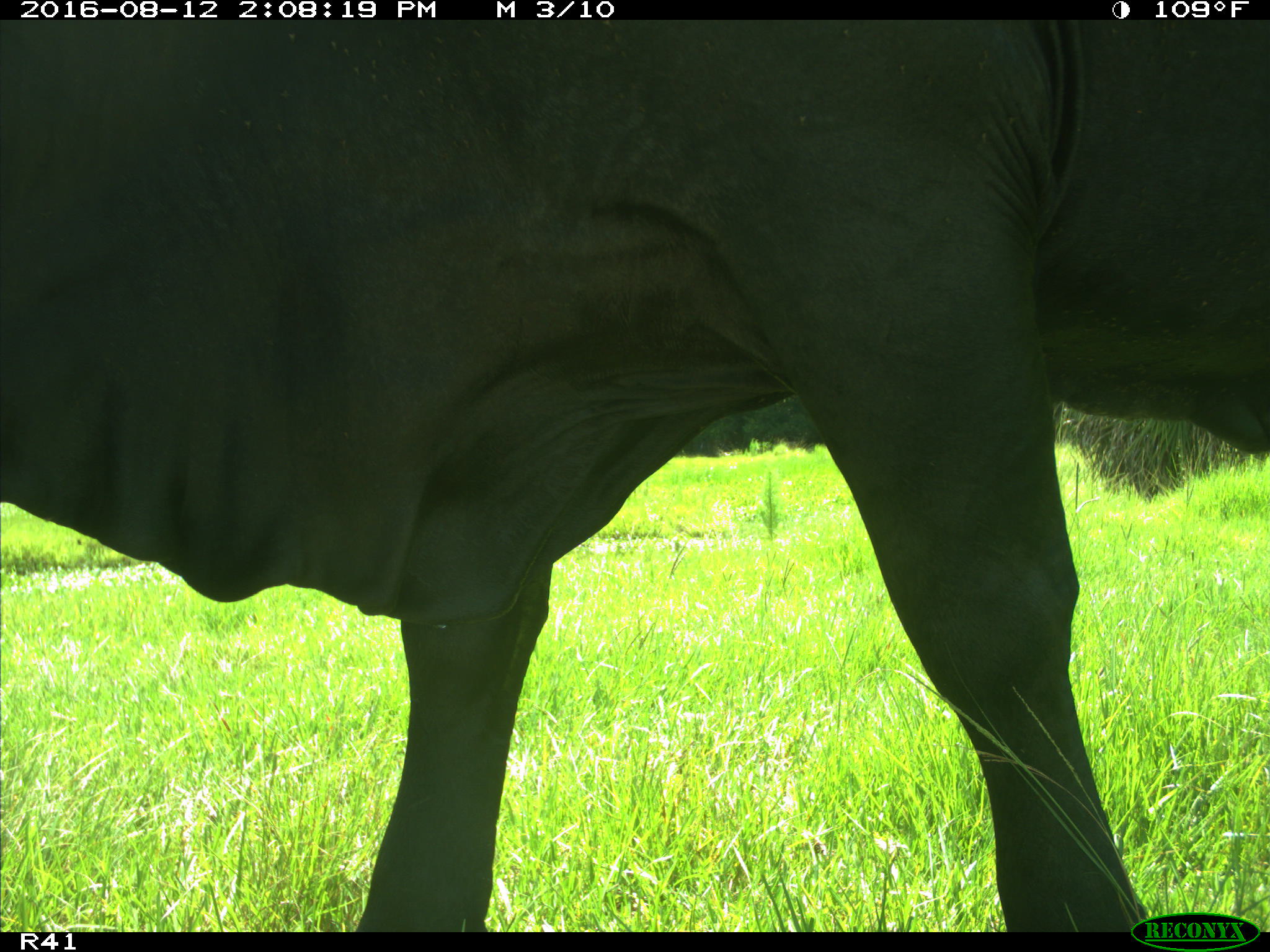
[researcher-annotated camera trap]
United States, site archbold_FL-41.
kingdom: Animalia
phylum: Chordata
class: Mammalia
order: Artiodactyla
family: Bovidae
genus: Bos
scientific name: Bos taurus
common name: domestic cow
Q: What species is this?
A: Bos taurus (domestic cow).